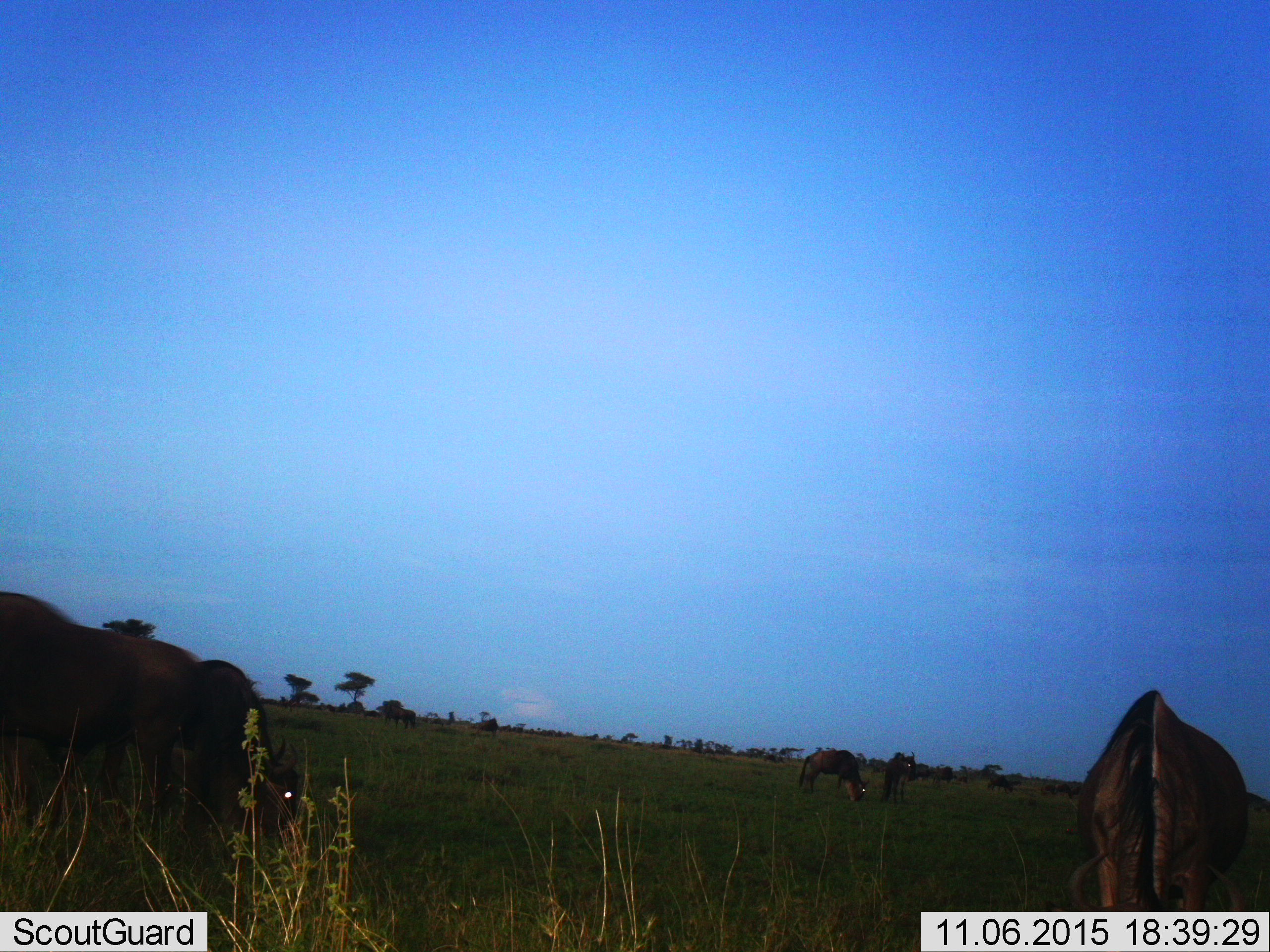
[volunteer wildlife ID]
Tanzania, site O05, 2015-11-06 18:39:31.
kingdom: Animalia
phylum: Chordata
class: Mammalia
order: Artiodactyla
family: Bovidae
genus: Connochaetes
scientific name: Connochaetes taurinus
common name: blue wildebeest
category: wildebeest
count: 6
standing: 100%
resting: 0%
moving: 25%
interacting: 0%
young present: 0%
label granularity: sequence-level